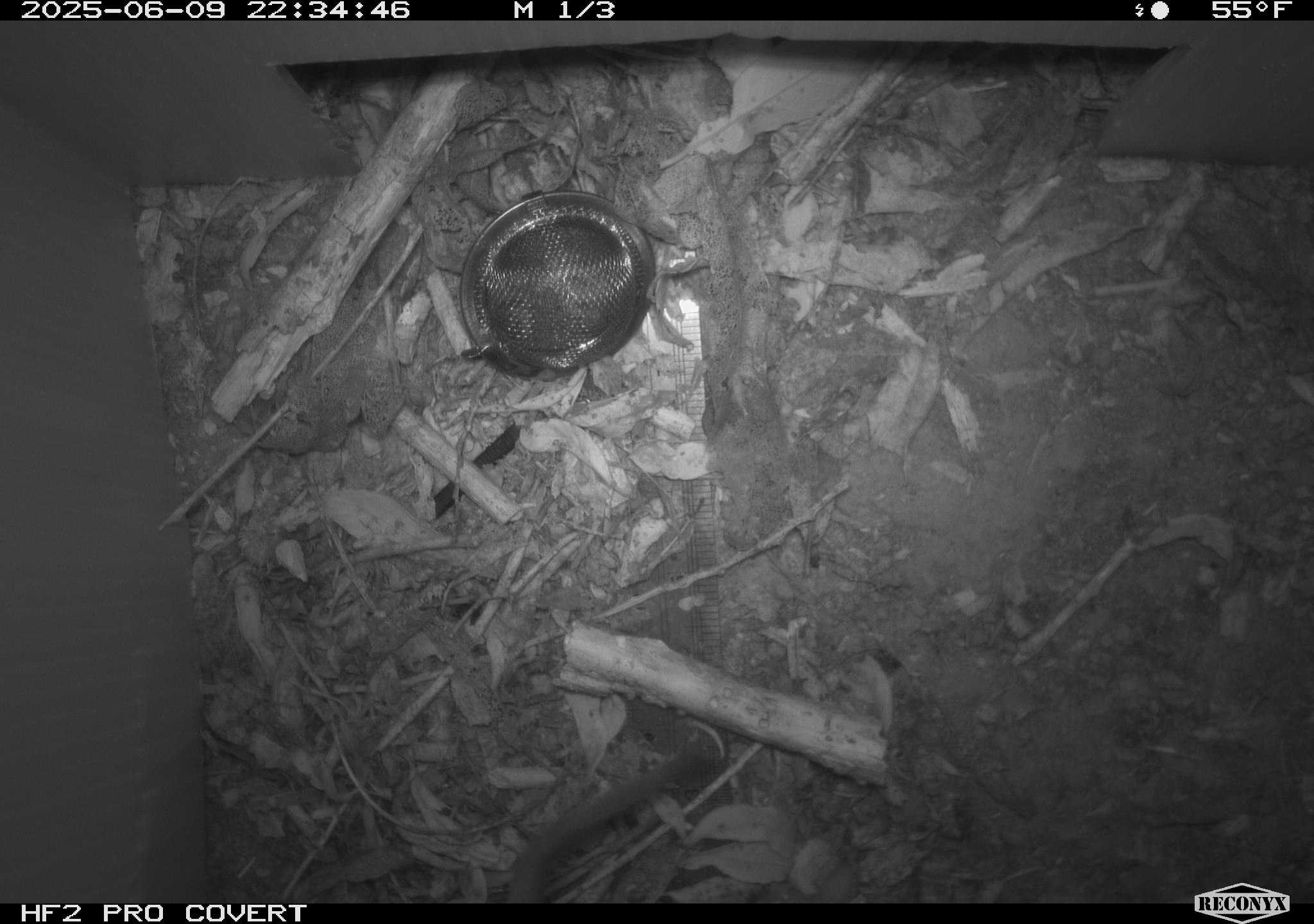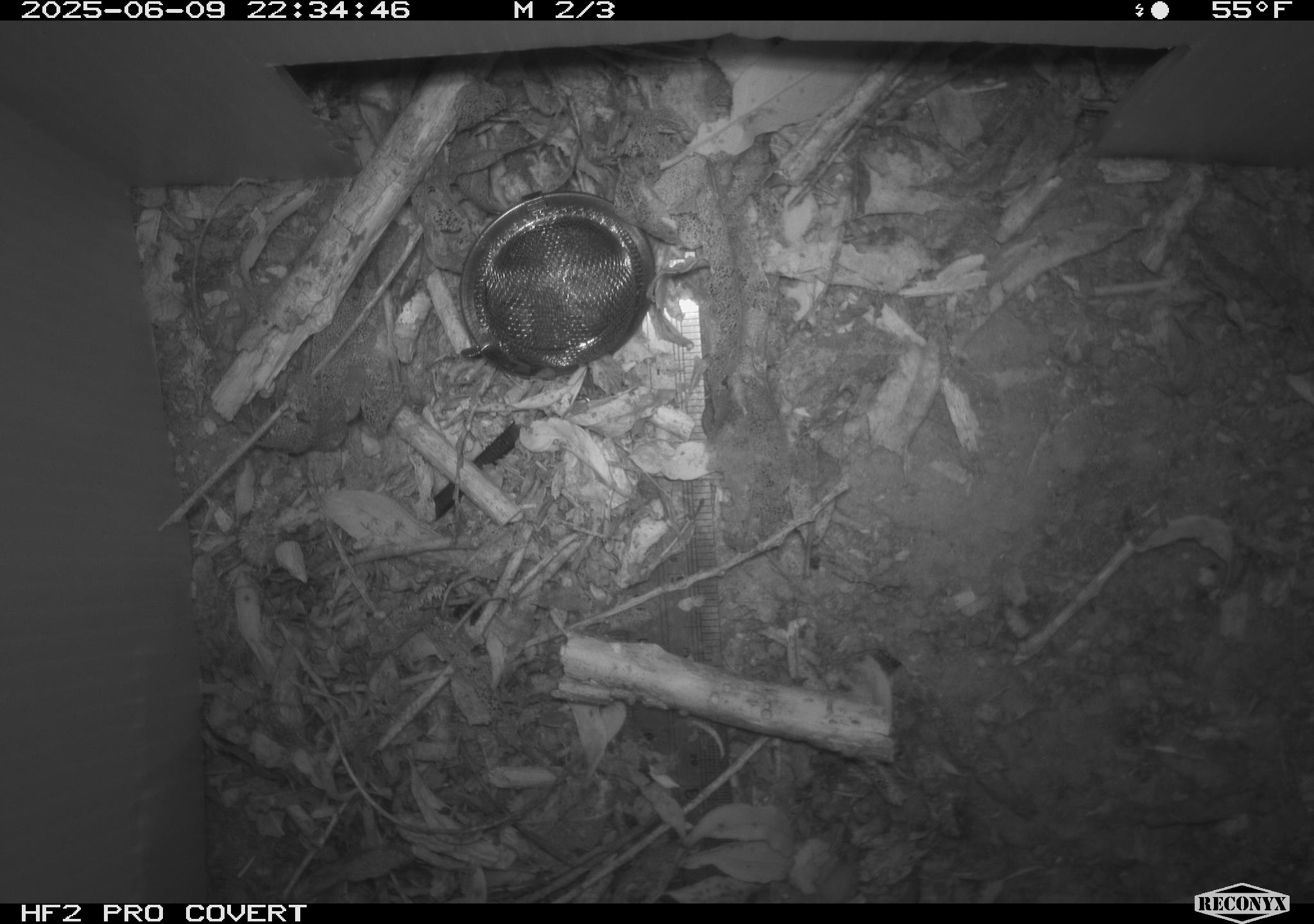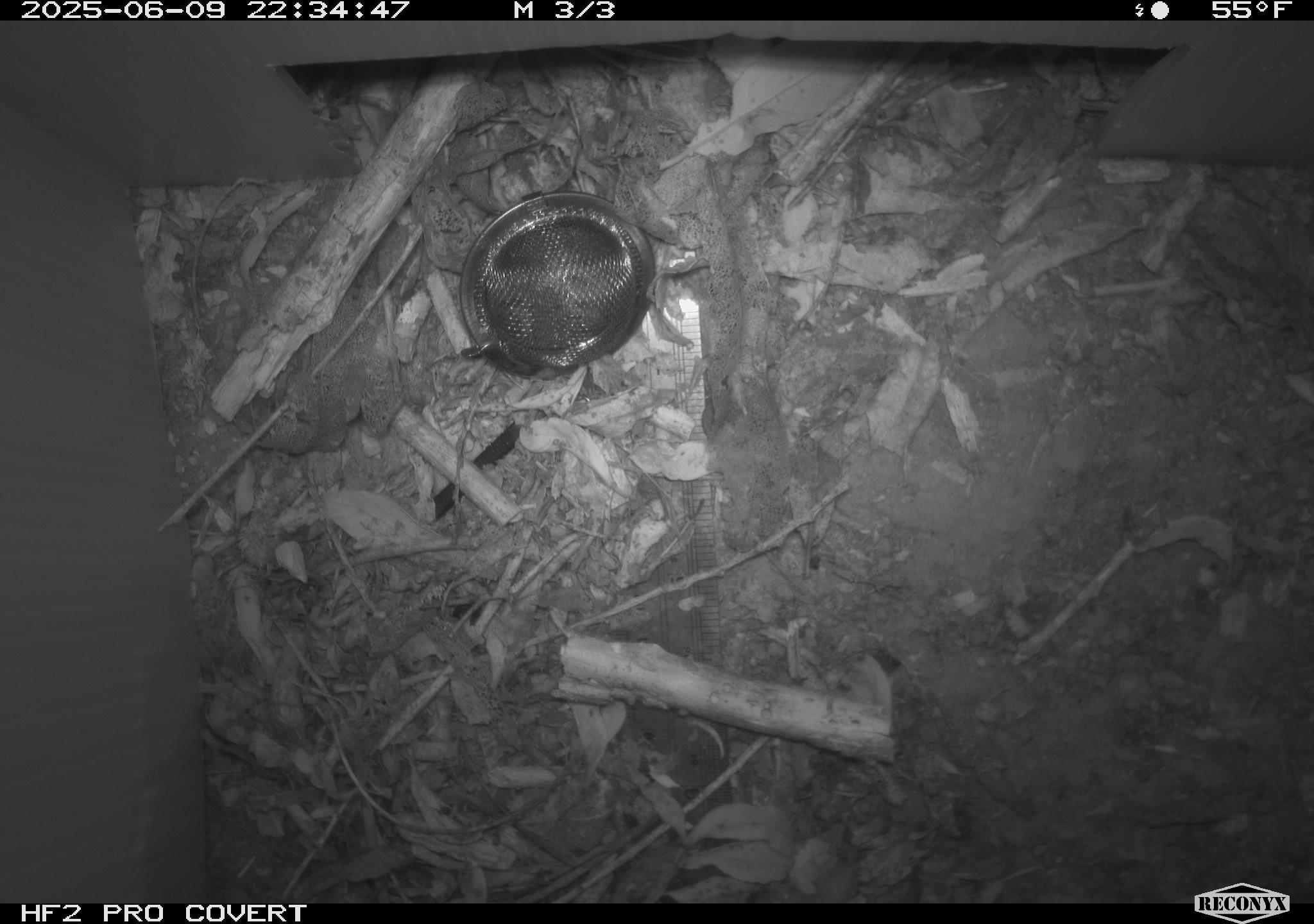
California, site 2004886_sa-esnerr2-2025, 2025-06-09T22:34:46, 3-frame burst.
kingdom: Animalia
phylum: Chordata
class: Mammalia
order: Rodentia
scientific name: Rodentia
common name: rodent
Rodent (Rodentia).